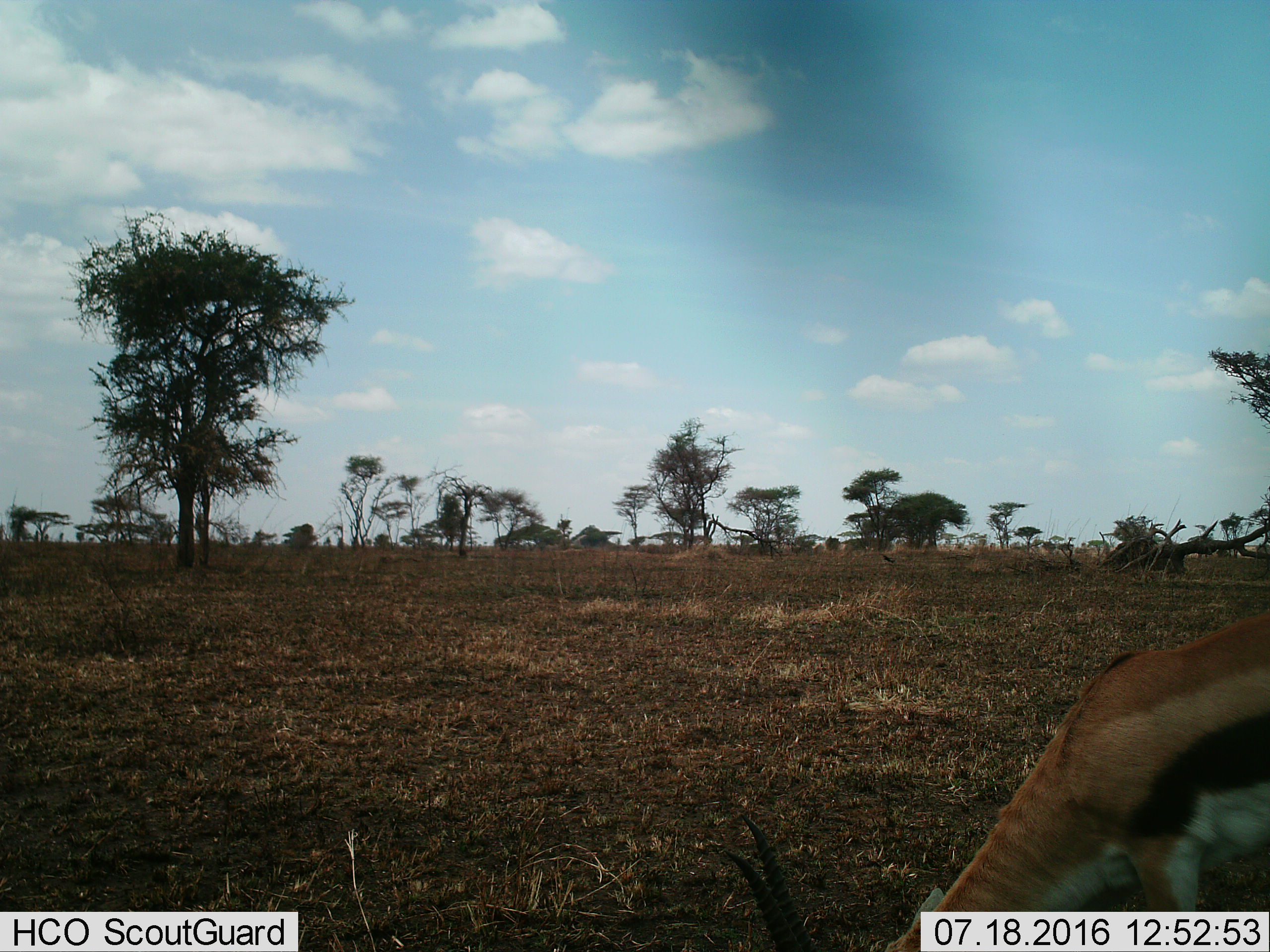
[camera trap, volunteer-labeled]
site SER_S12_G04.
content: unidentified animal